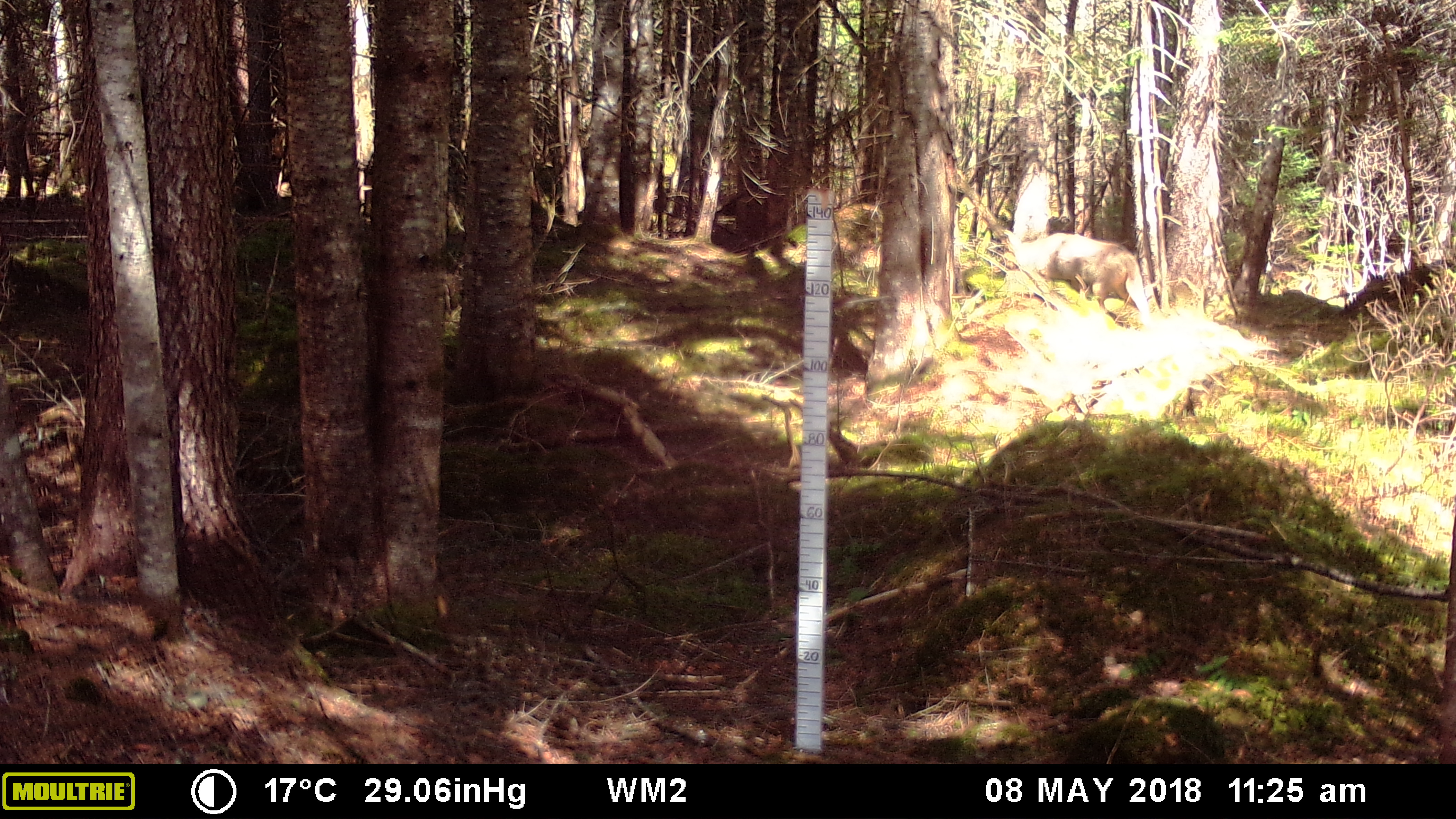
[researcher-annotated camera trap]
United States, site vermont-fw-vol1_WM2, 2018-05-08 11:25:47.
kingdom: Animalia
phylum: Chordata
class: Mammalia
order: Carnivora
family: Canidae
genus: Canis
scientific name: Canis latrans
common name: coyote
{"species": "coyote (Canis latrans)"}